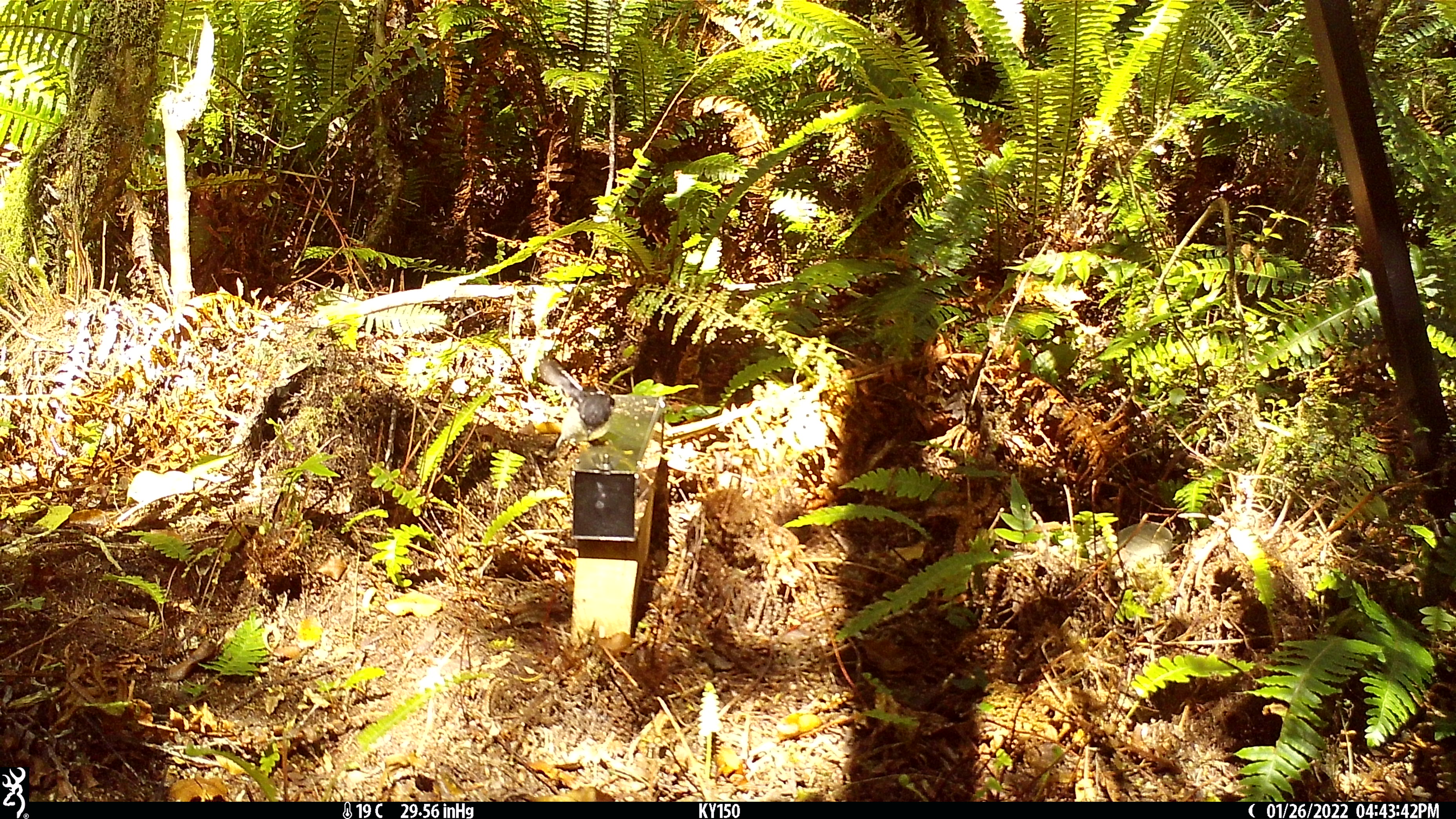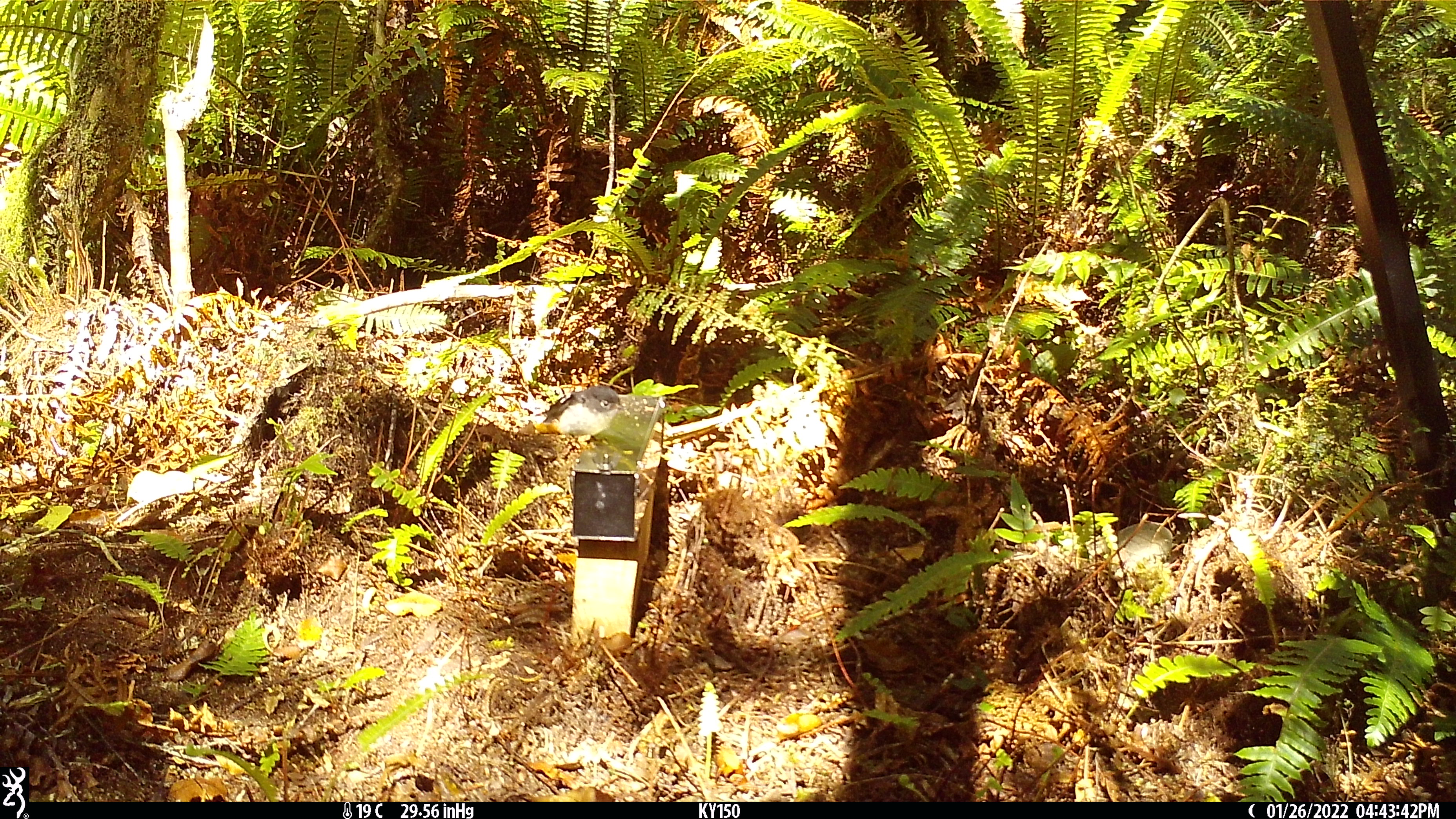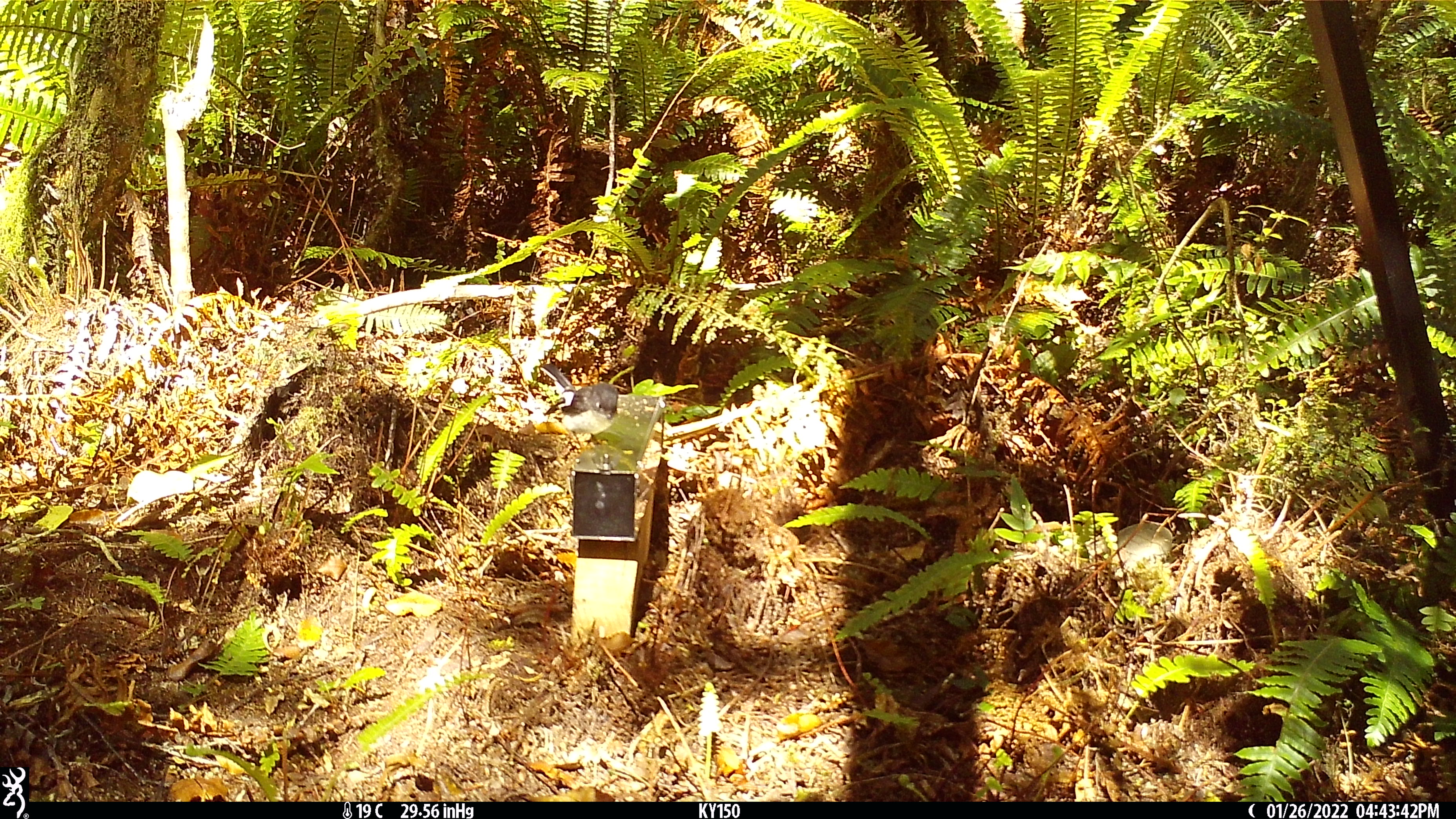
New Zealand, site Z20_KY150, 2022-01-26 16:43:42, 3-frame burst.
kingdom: Animalia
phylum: Chordata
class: Aves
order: Passeriformes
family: Petroicidae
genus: Petroica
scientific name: Petroica macrocephala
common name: tomtit